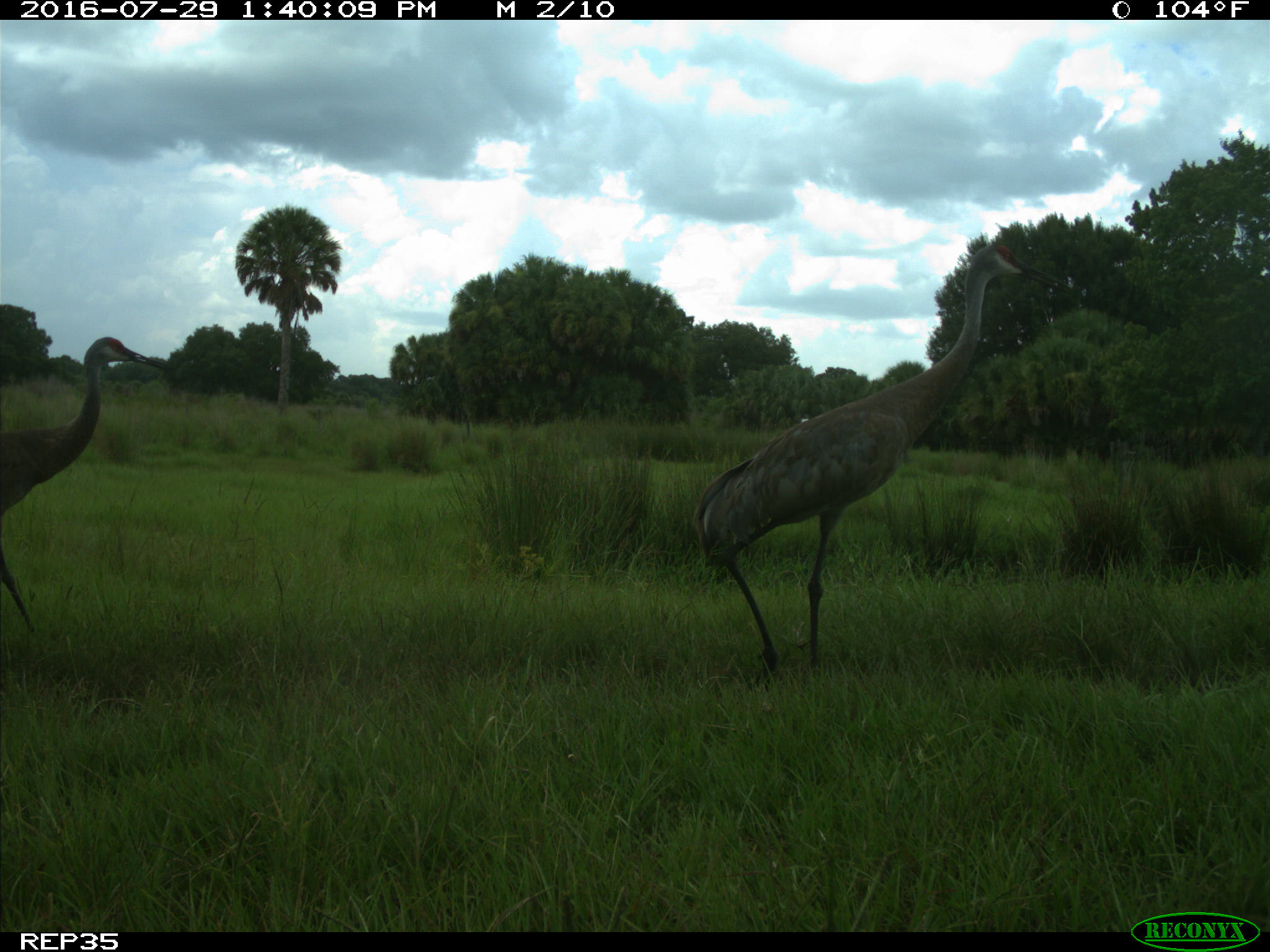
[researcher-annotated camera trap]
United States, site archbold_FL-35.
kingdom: Animalia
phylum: Chordata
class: Aves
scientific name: Aves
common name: birds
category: unidentified bird